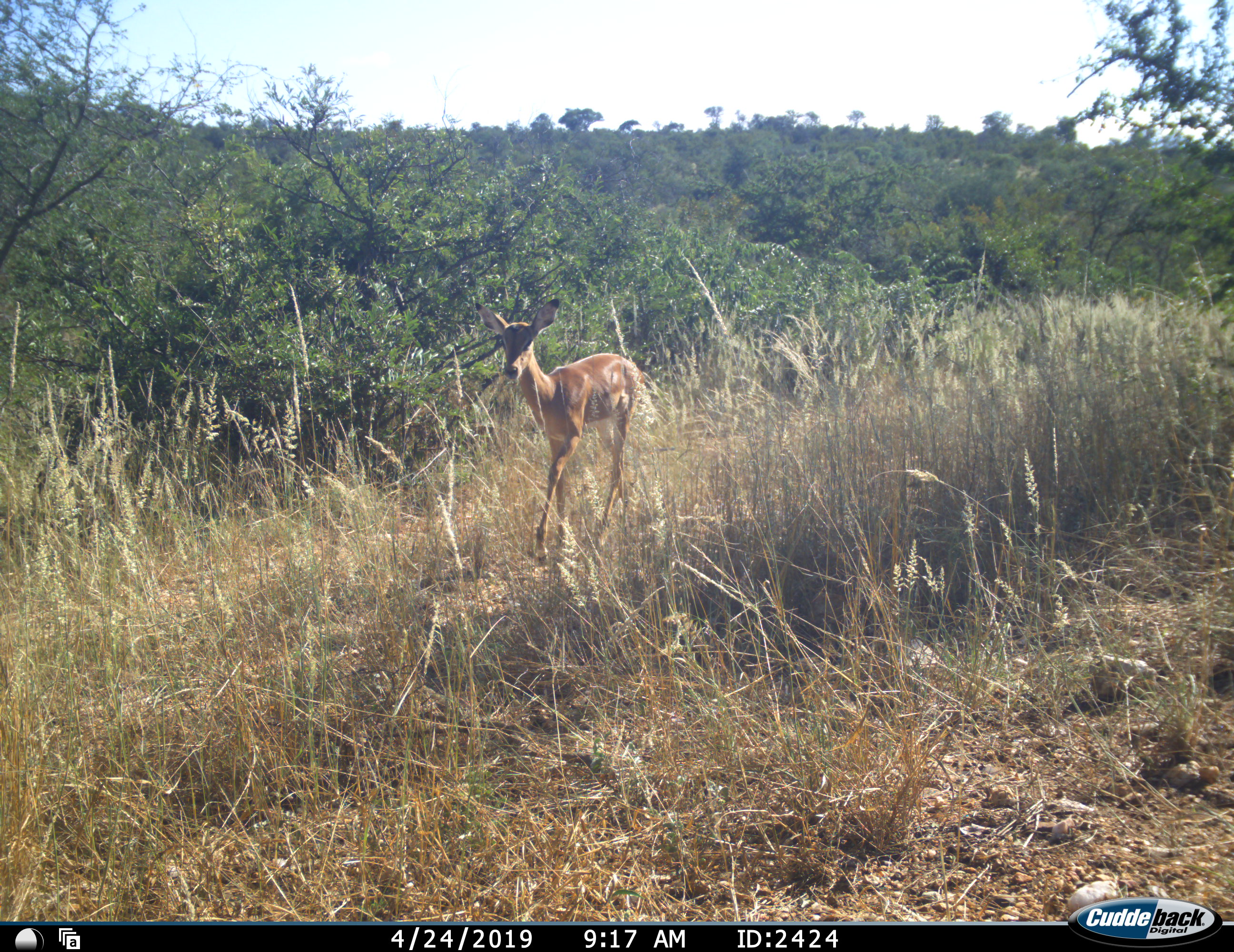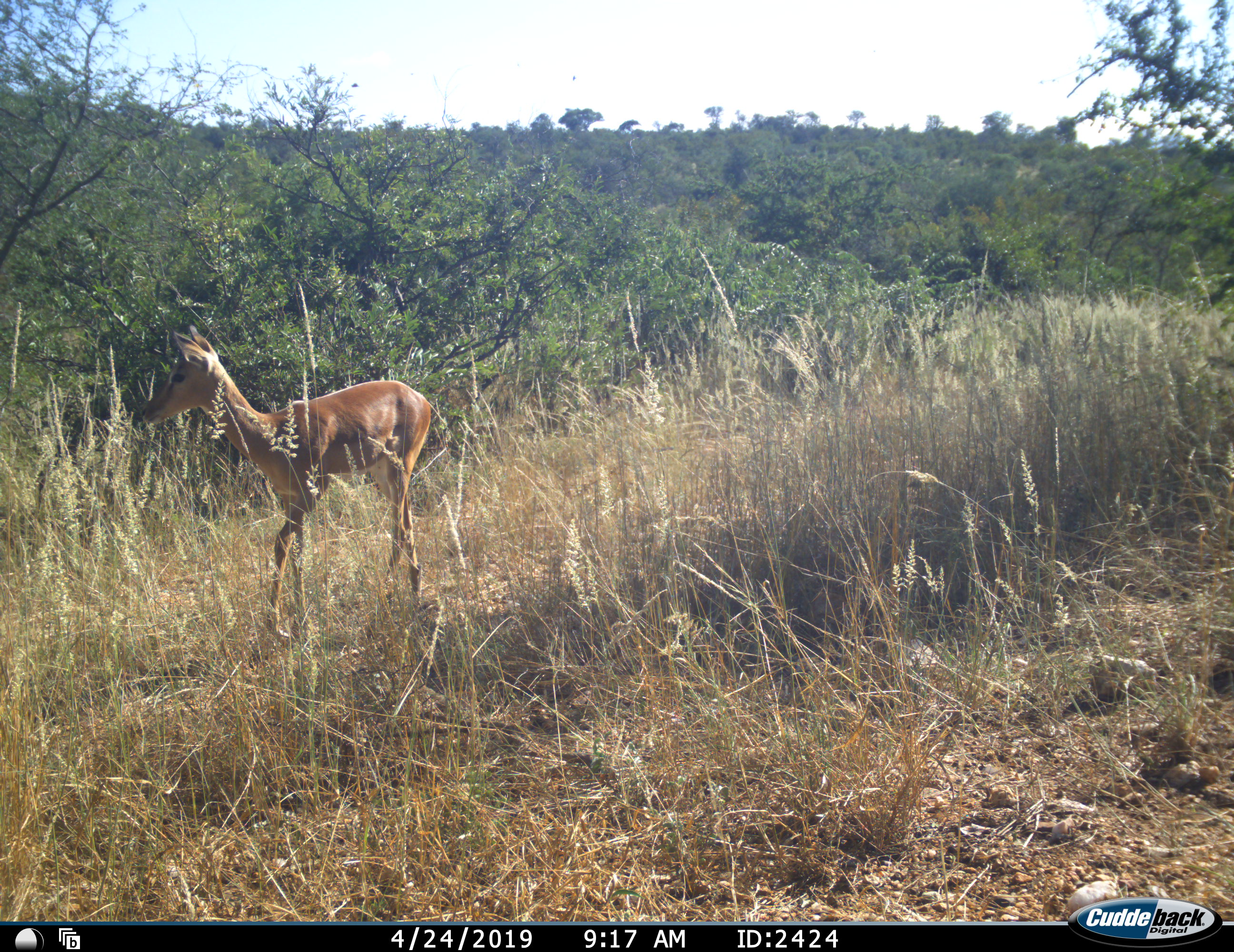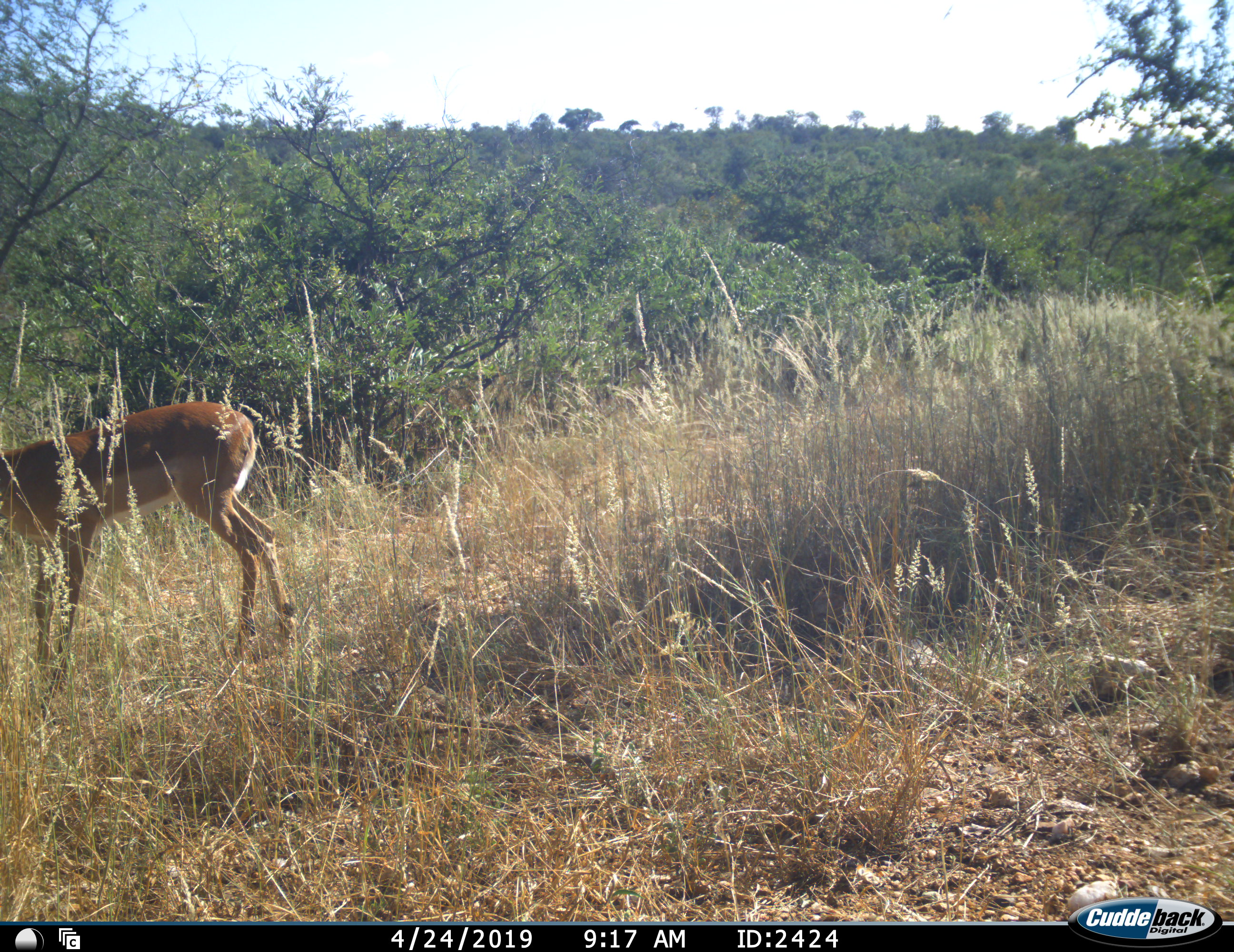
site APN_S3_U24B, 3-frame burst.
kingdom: Animalia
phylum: Chordata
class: Mammalia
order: Artiodactyla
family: Bovidae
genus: Aepyceros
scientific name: Aepyceros melampus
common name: impala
Impala (Aepyceros melampus), count 1. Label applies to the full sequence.